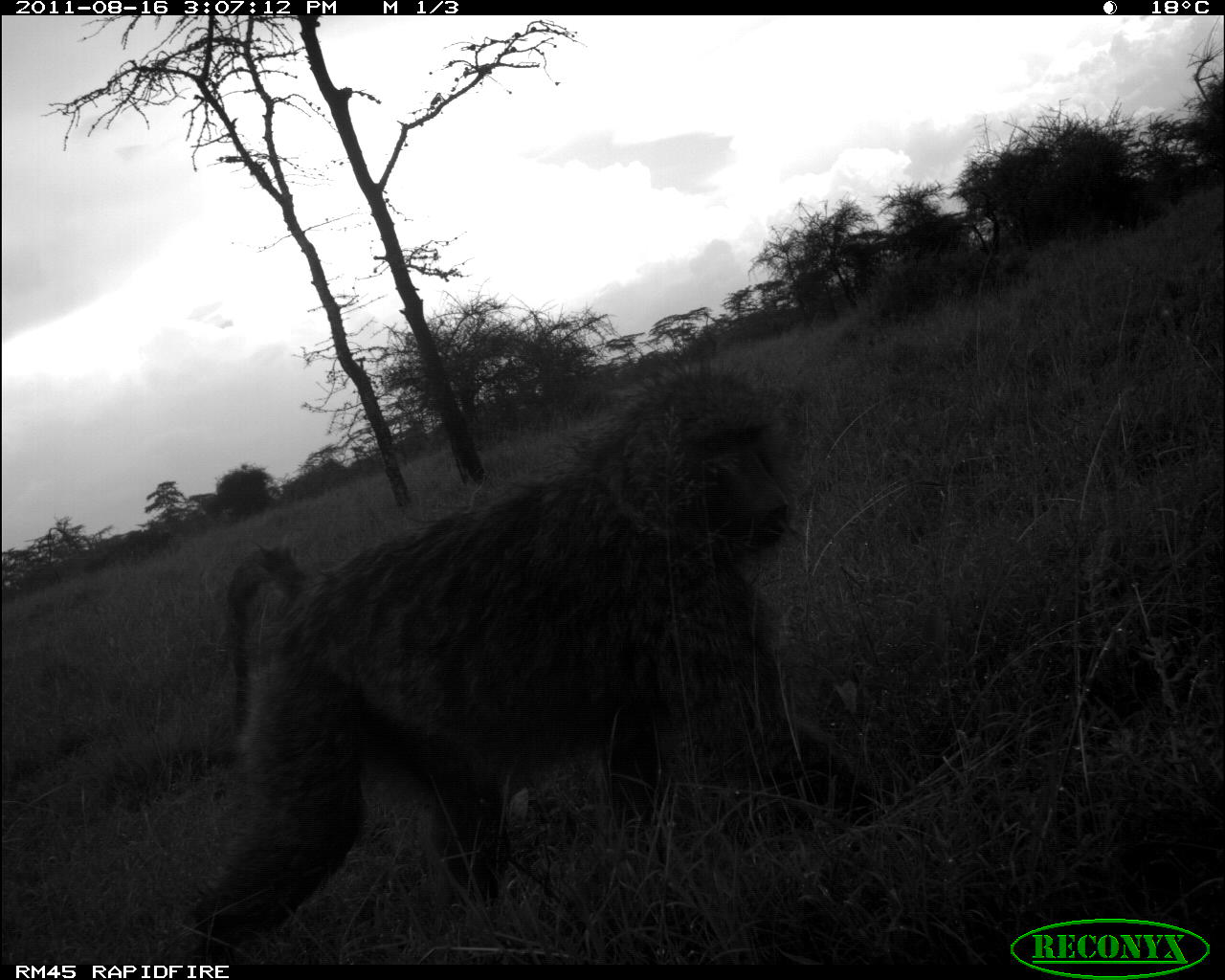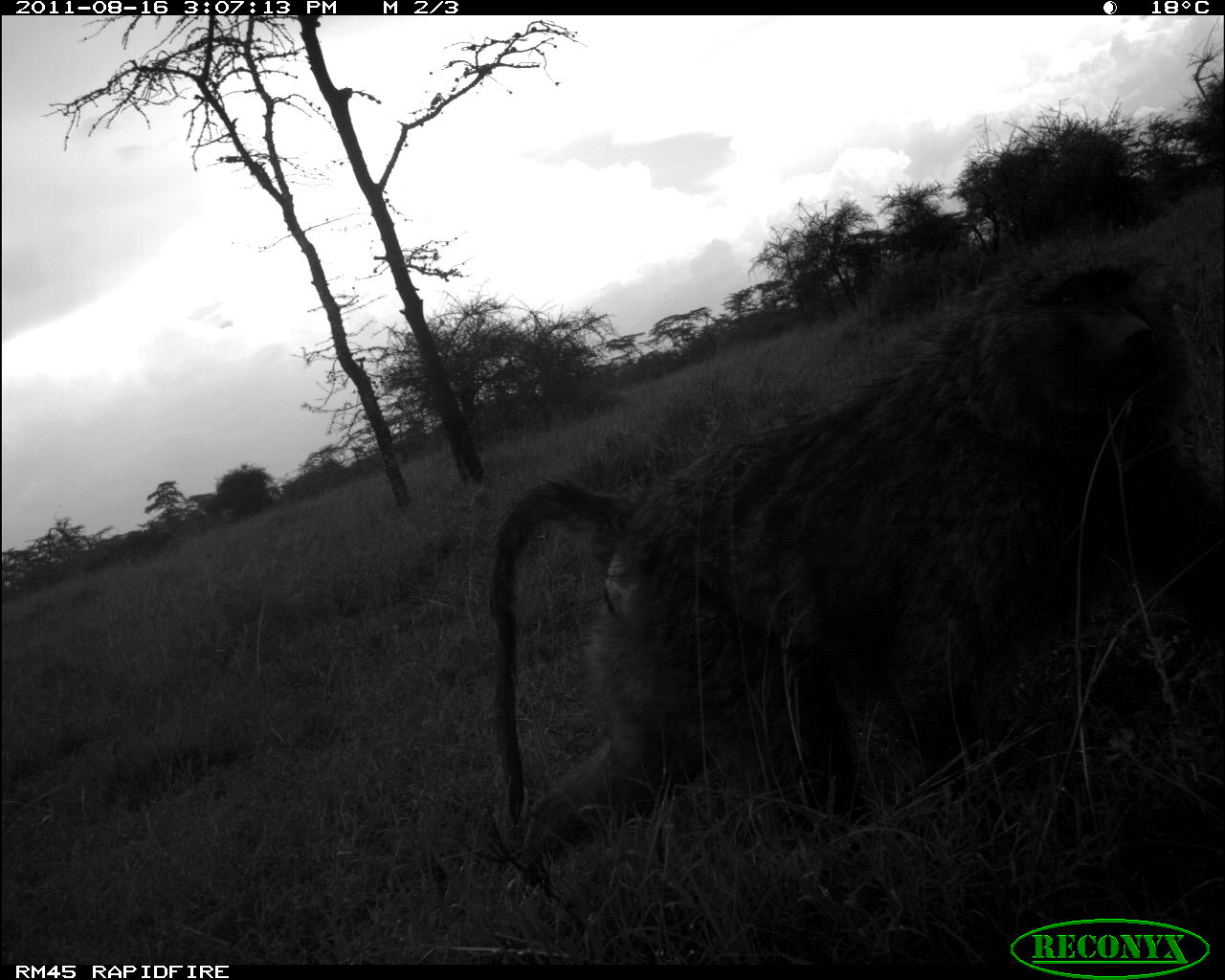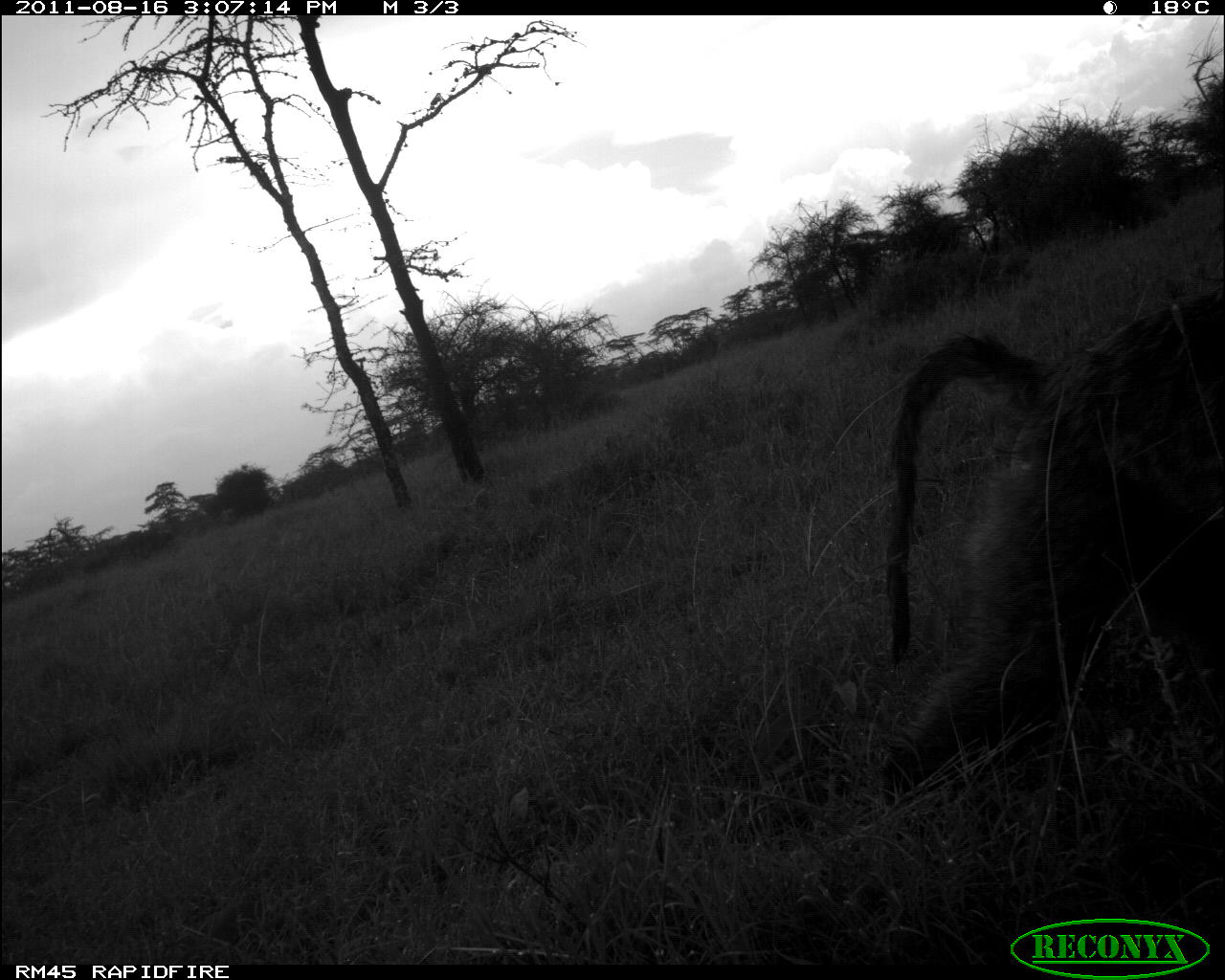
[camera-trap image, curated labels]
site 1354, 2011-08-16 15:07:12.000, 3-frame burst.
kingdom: Animalia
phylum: Chordata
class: Mammalia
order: Primates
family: Cercopithecidae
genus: Papio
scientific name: Papio anubis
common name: olive baboon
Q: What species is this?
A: Papio anubis (olive baboon).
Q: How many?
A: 1.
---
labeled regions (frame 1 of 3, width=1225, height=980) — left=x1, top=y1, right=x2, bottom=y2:
papio anubis: left=186, top=352, right=883, bottom=961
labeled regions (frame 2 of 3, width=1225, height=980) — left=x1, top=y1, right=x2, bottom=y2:
papio anubis: left=480, top=227, right=1218, bottom=893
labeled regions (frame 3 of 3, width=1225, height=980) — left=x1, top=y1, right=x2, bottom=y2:
papio anubis: left=872, top=277, right=1225, bottom=812